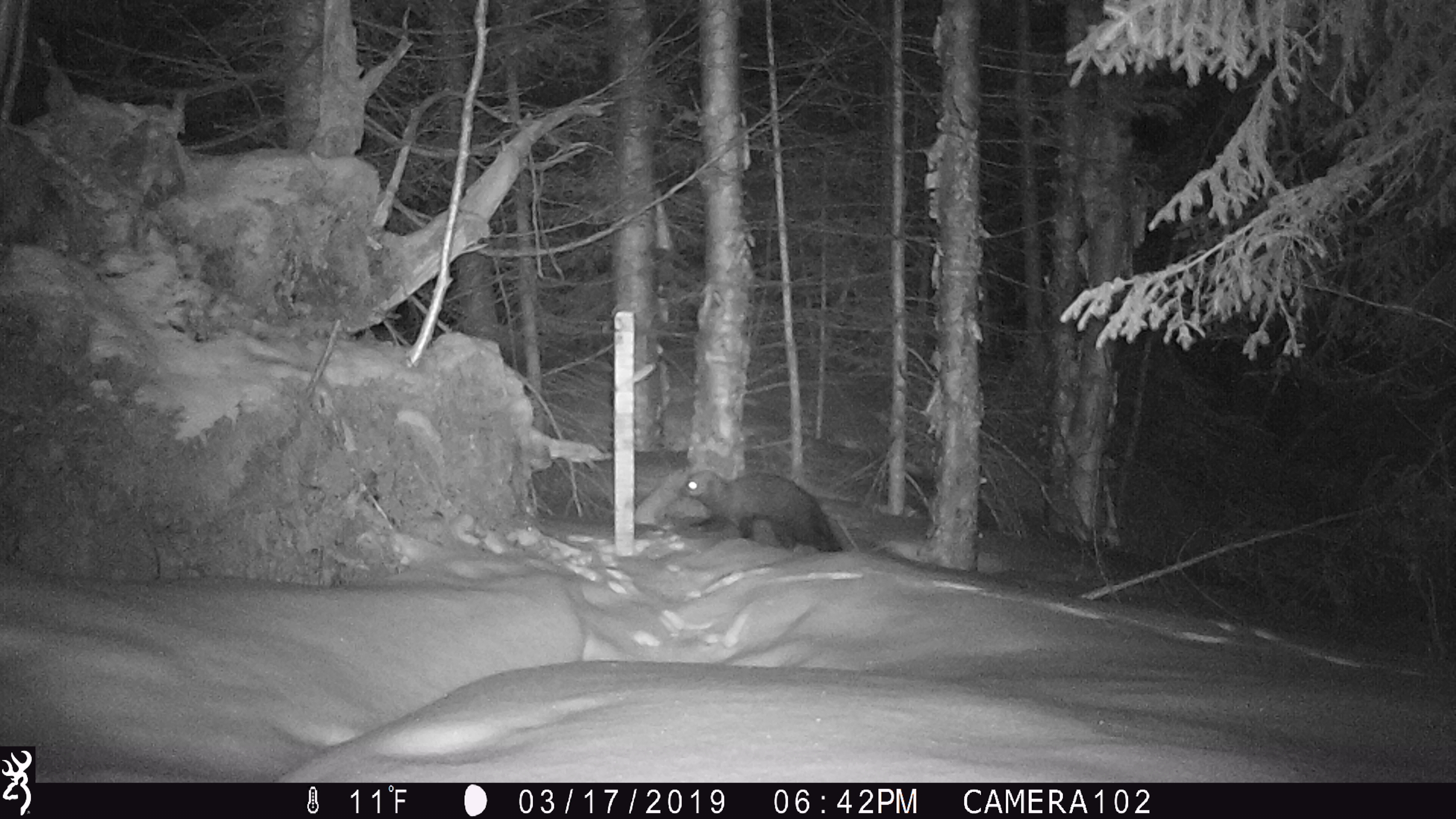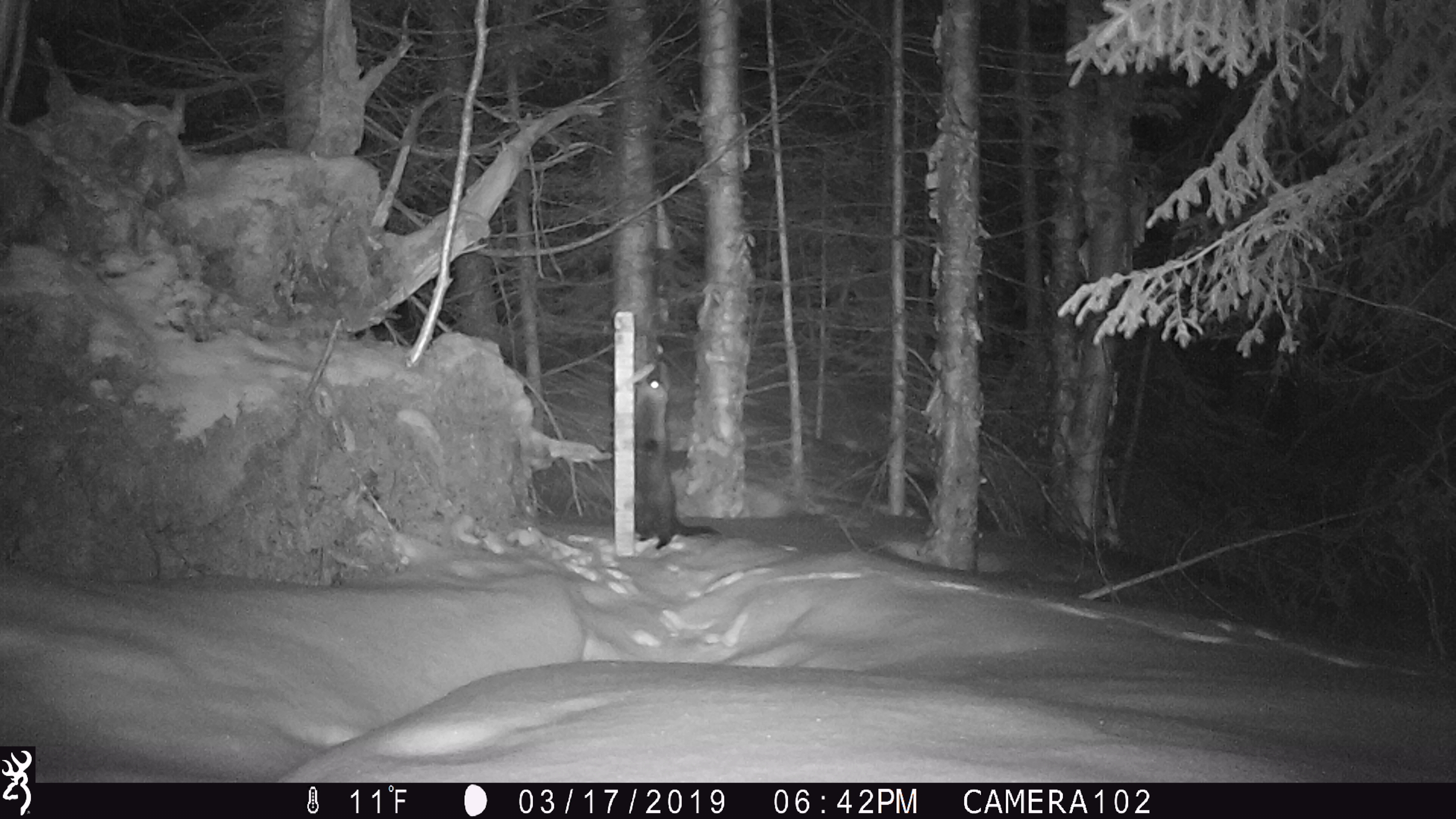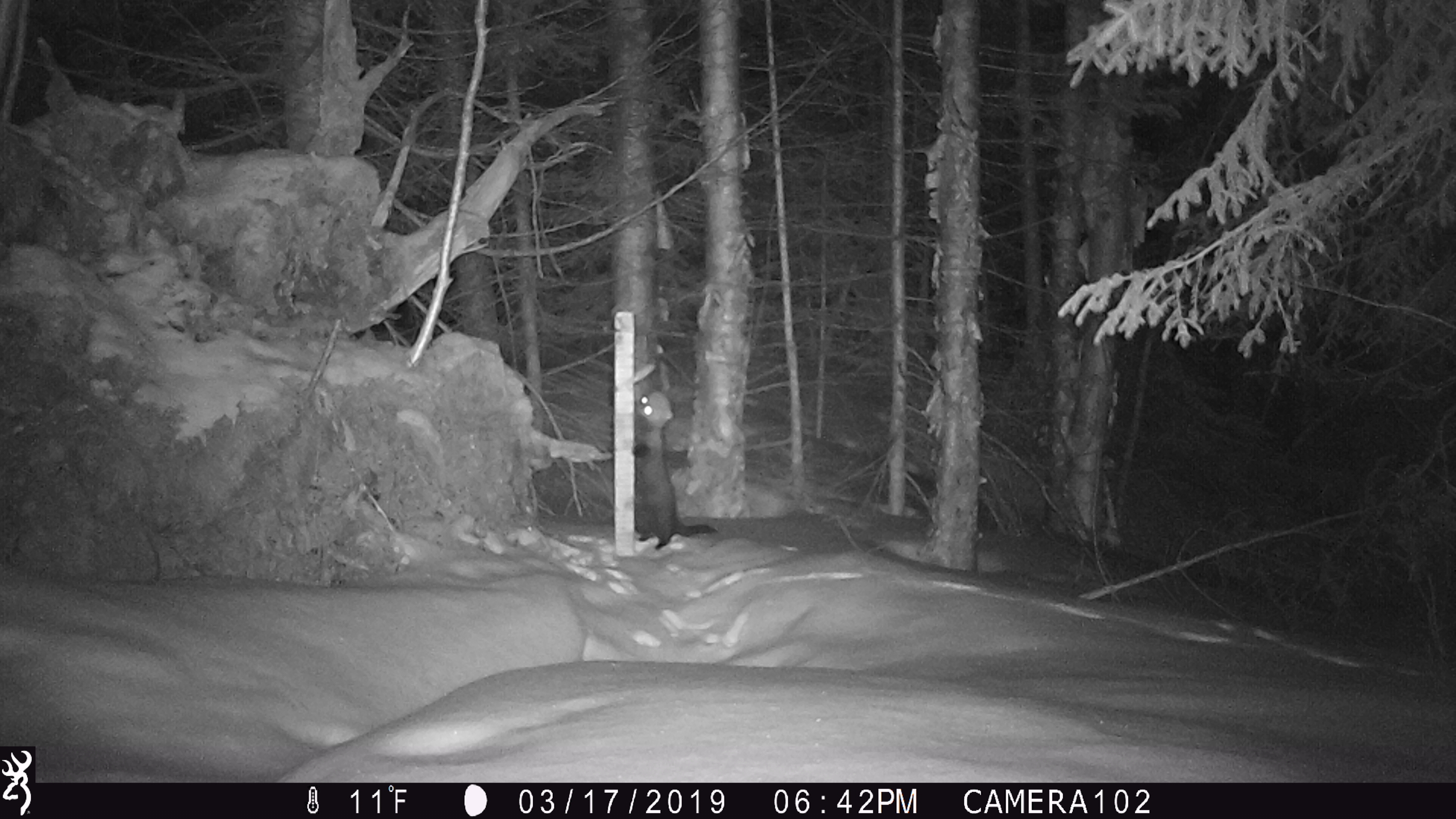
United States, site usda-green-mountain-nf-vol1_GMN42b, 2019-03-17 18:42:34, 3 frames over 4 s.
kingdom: Animalia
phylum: Chordata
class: Mammalia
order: Carnivora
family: Mustelidae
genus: Pekania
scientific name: Pekania pennanti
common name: fisher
Fisher (Pekania pennanti).